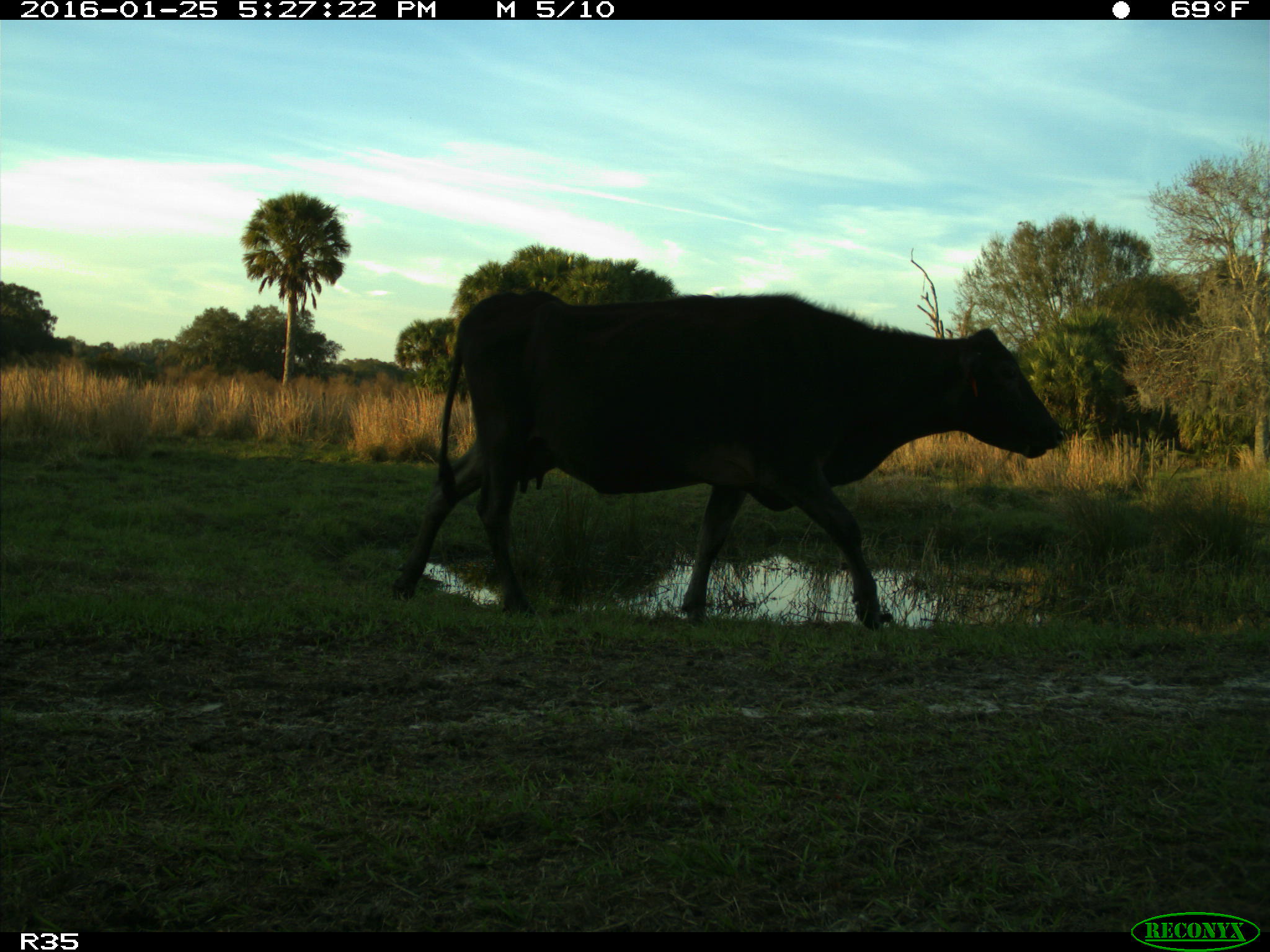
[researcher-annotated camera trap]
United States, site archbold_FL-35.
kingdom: Animalia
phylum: Chordata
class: Mammalia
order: Artiodactyla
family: Bovidae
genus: Bos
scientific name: Bos taurus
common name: domestic cow